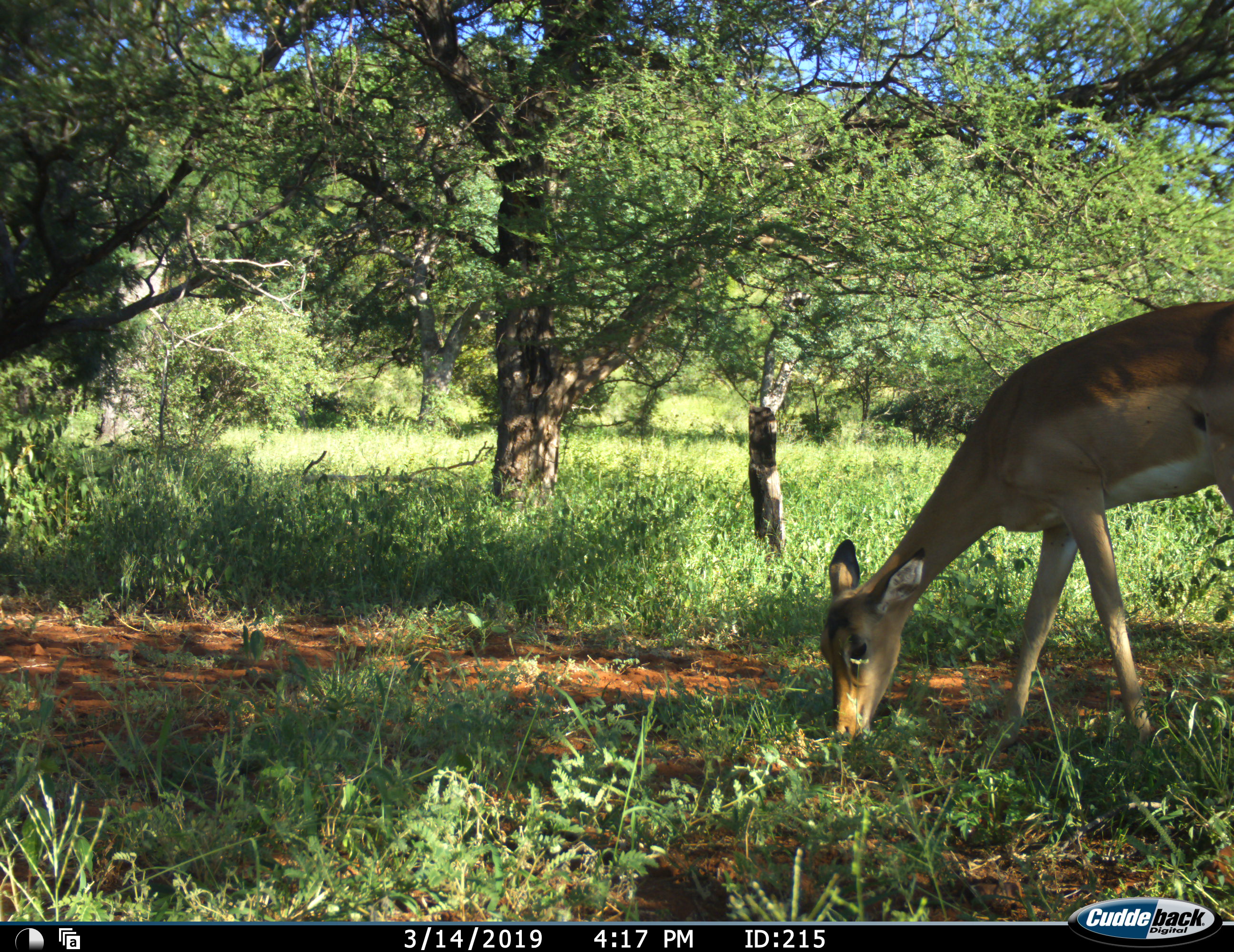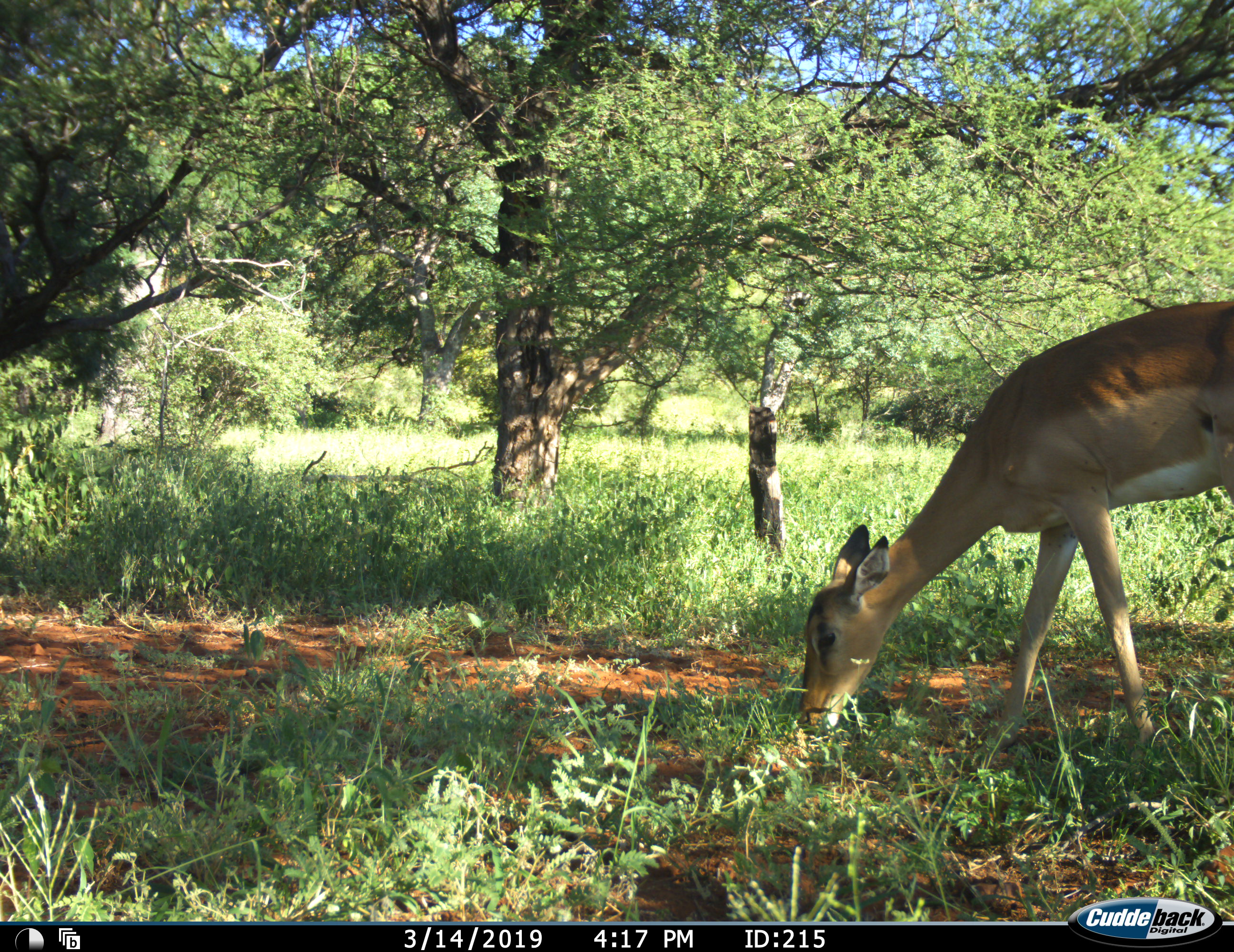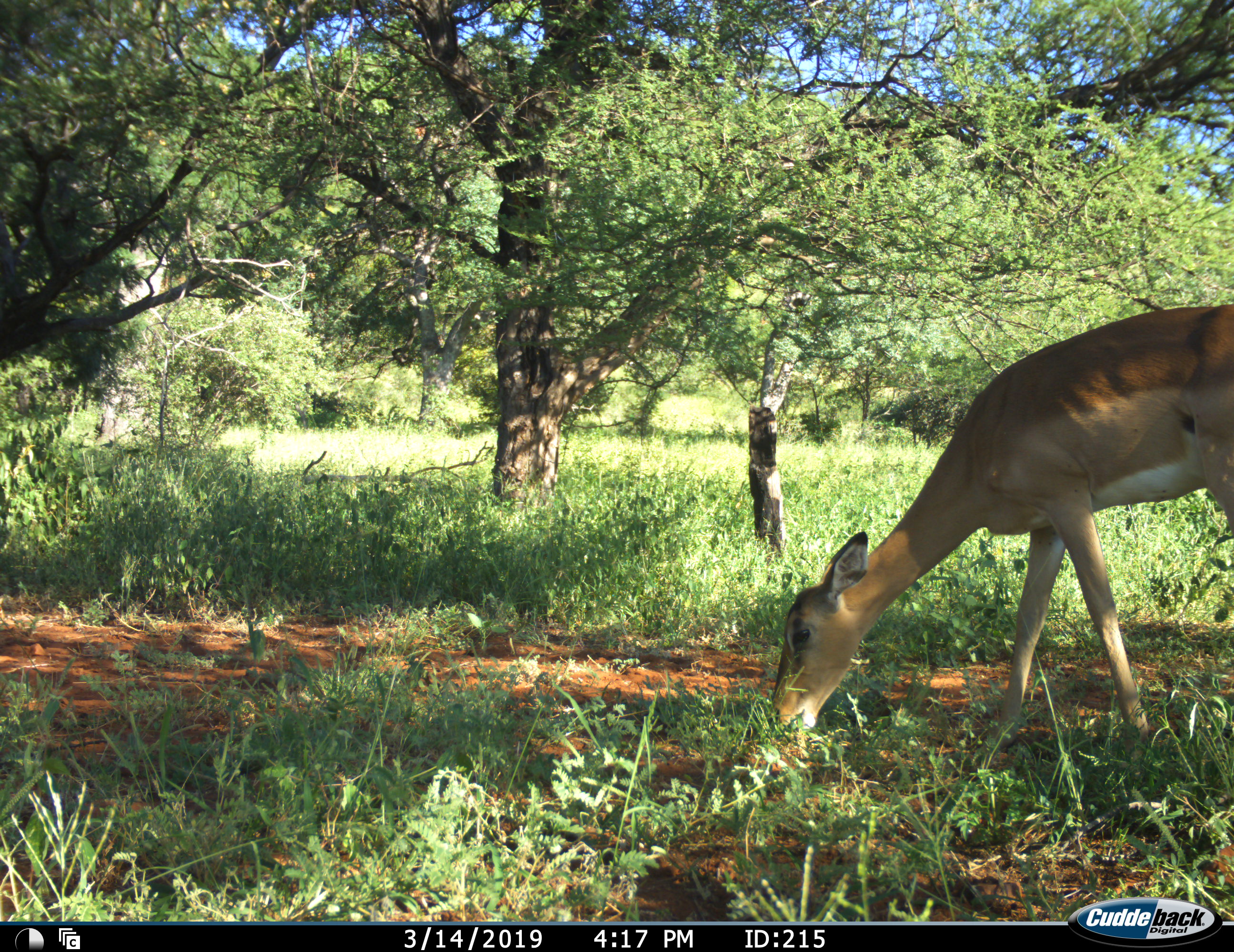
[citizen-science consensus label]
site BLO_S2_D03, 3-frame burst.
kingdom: Animalia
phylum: Chordata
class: Mammalia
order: Artiodactyla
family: Bovidae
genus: Aepyceros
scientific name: Aepyceros melampus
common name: impala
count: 1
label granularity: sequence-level